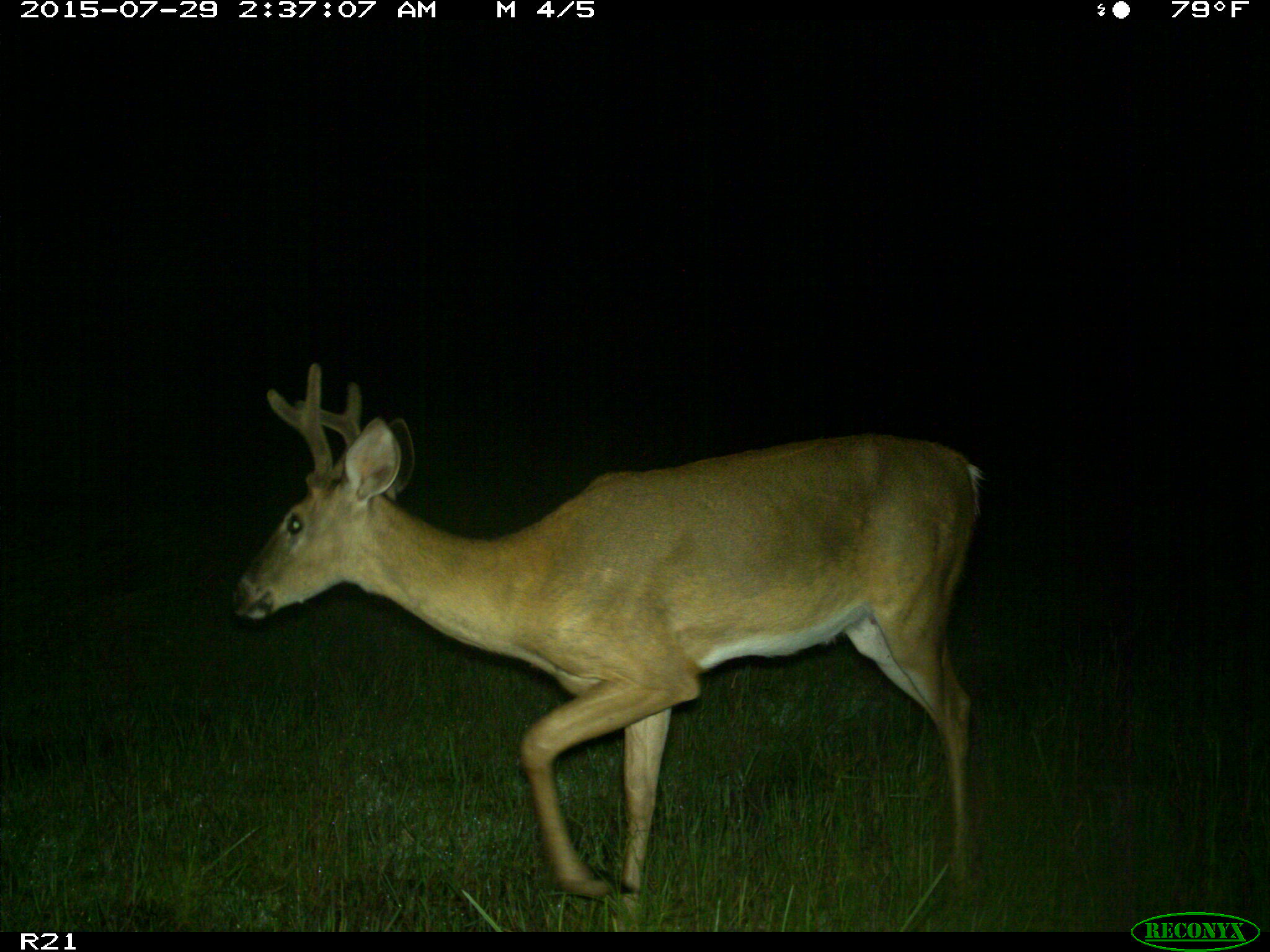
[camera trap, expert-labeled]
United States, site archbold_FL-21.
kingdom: Animalia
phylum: Chordata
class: Mammalia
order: Artiodactyla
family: Cervidae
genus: Odocoileus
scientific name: Odocoileus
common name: deer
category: unidentified deer